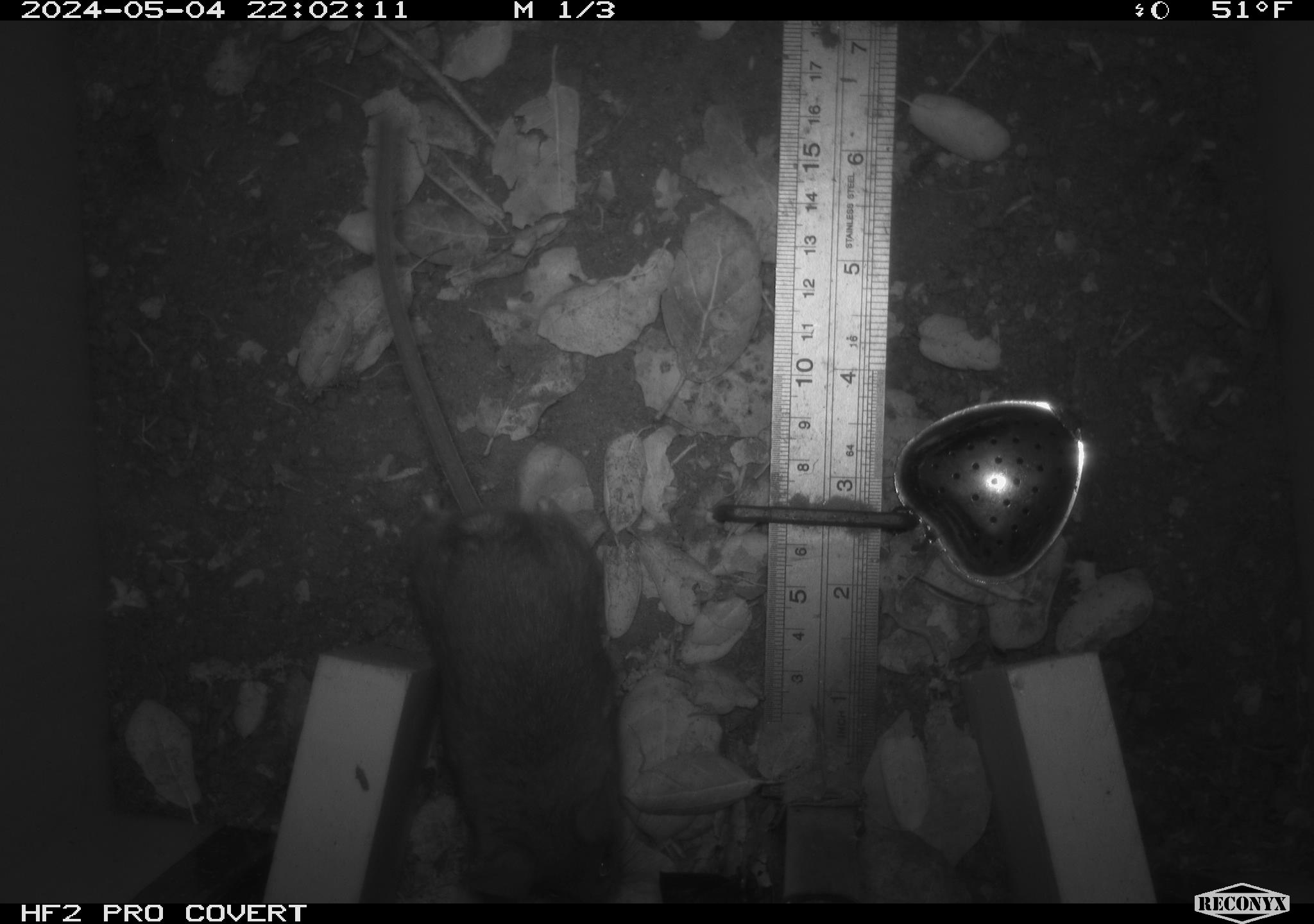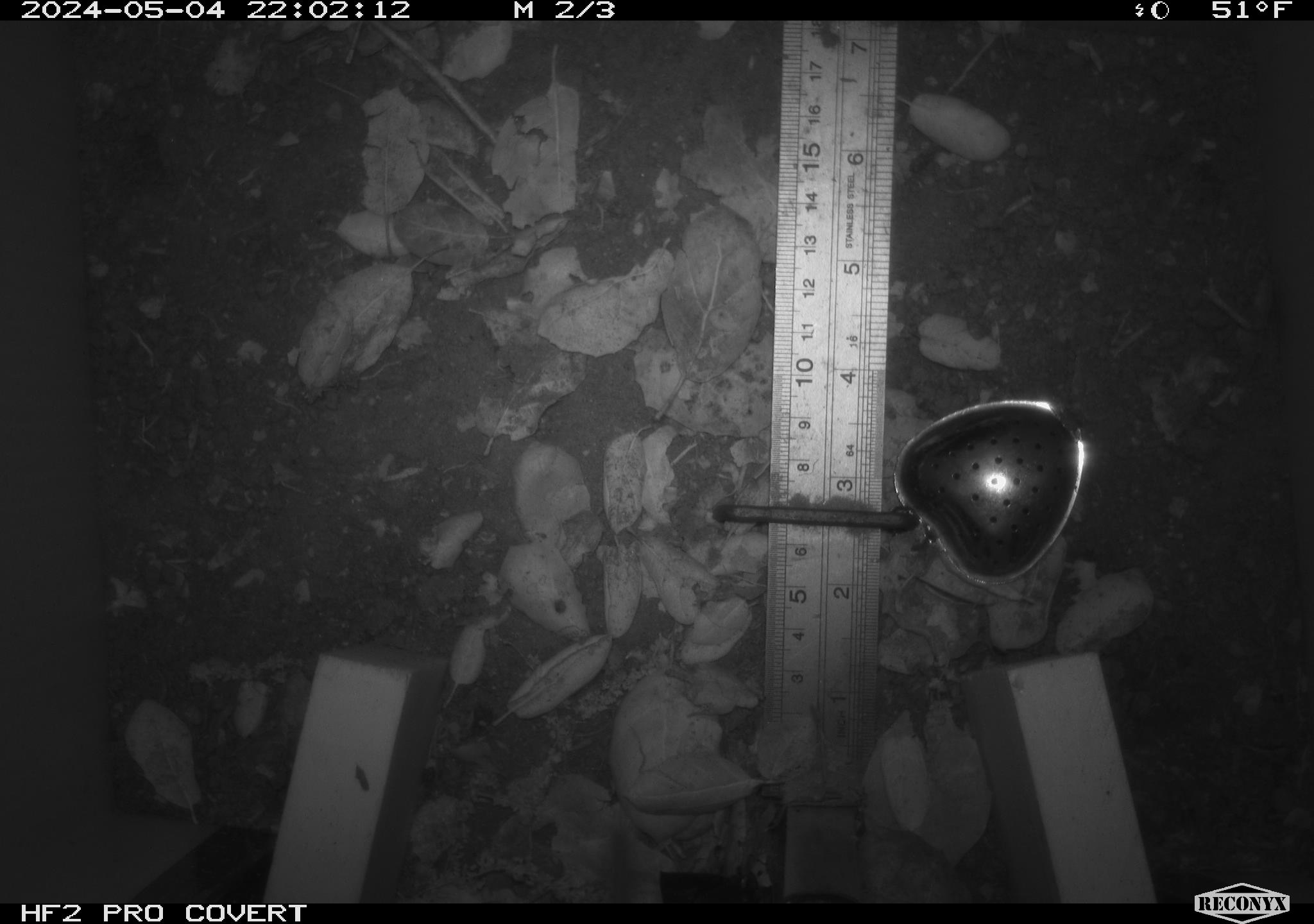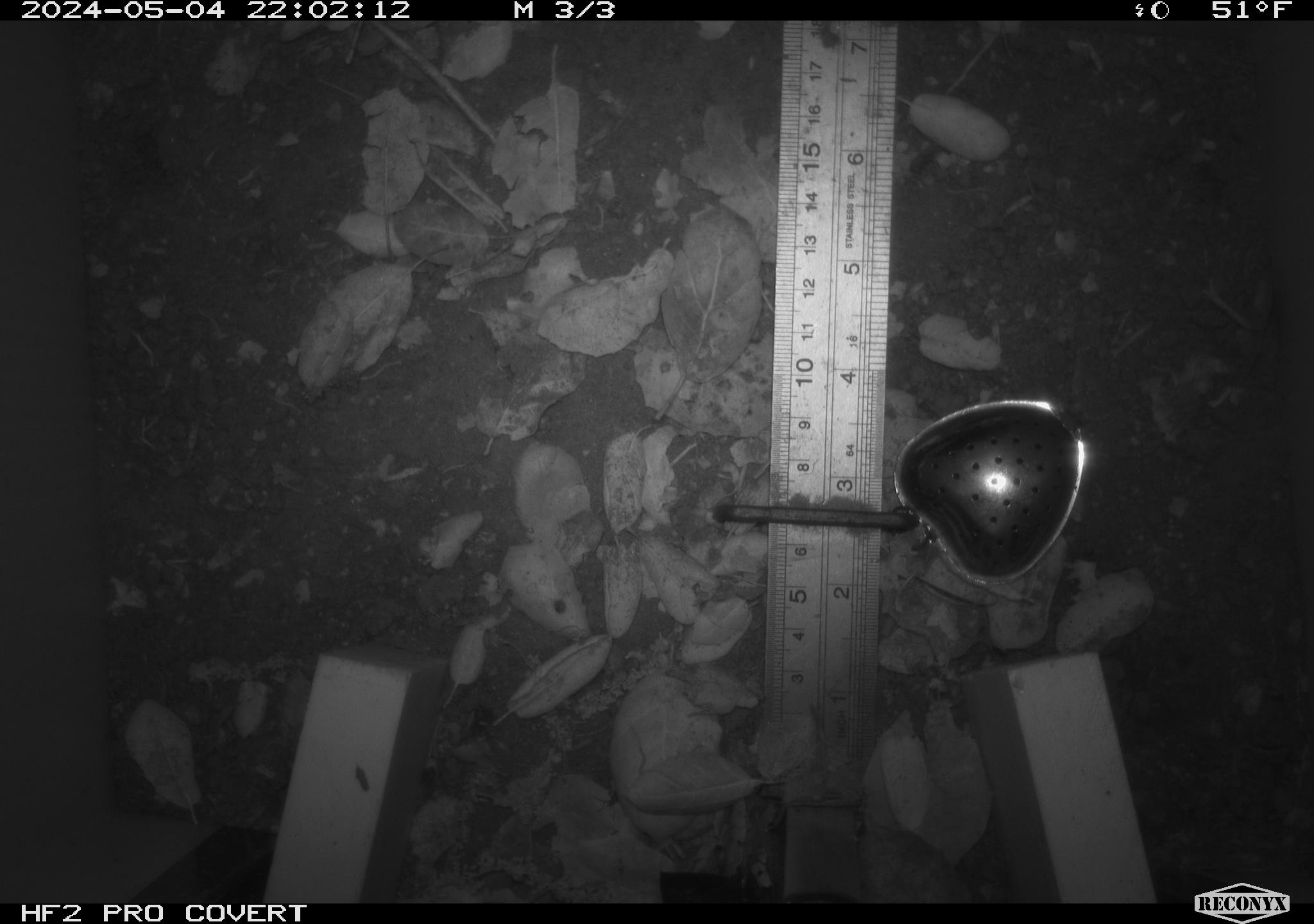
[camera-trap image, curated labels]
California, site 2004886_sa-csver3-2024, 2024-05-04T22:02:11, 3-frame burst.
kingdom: Animalia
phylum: Chordata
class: Mammalia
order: Rodentia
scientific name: Rodentia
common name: rodent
Rodent (Rodentia).